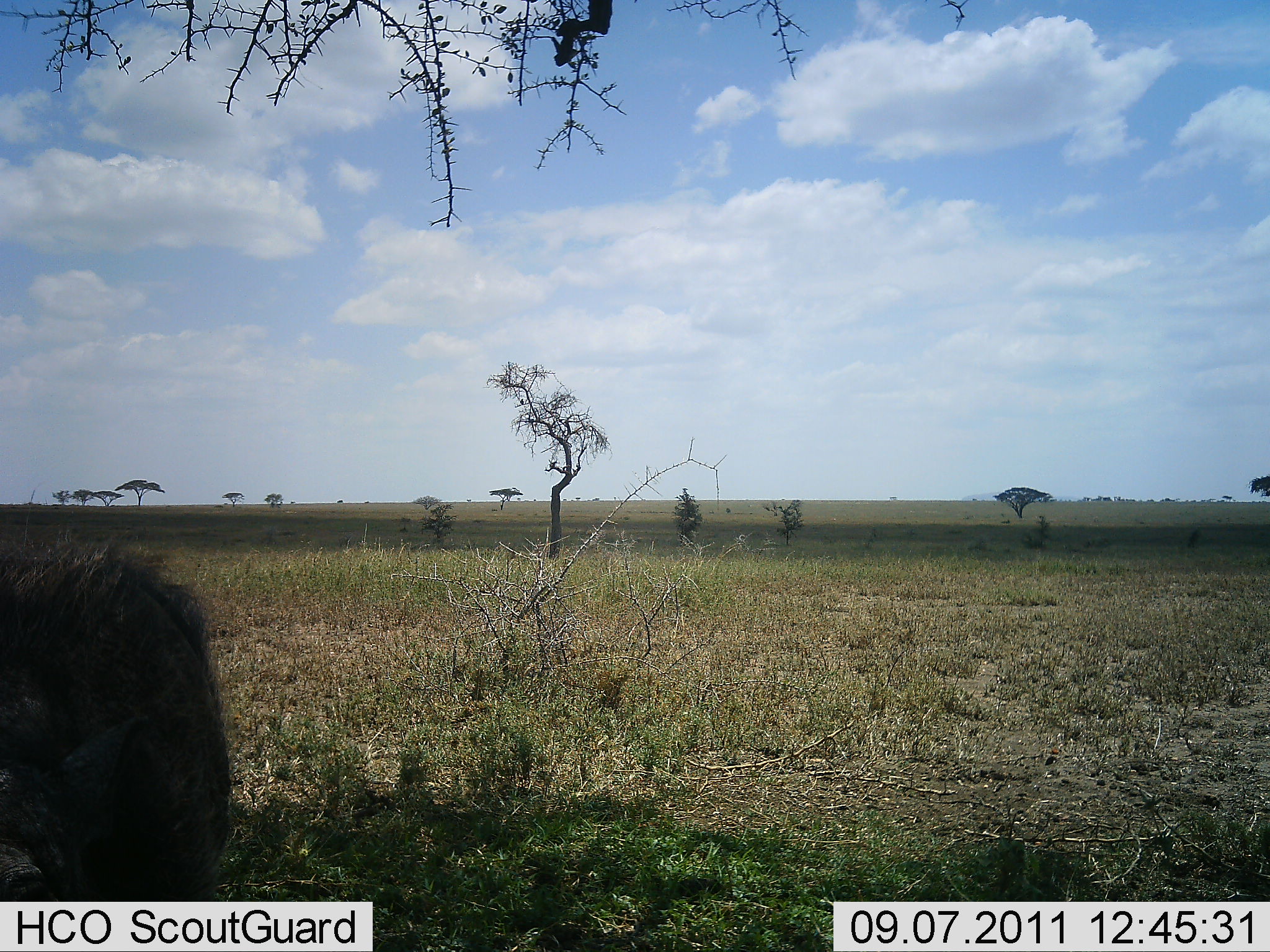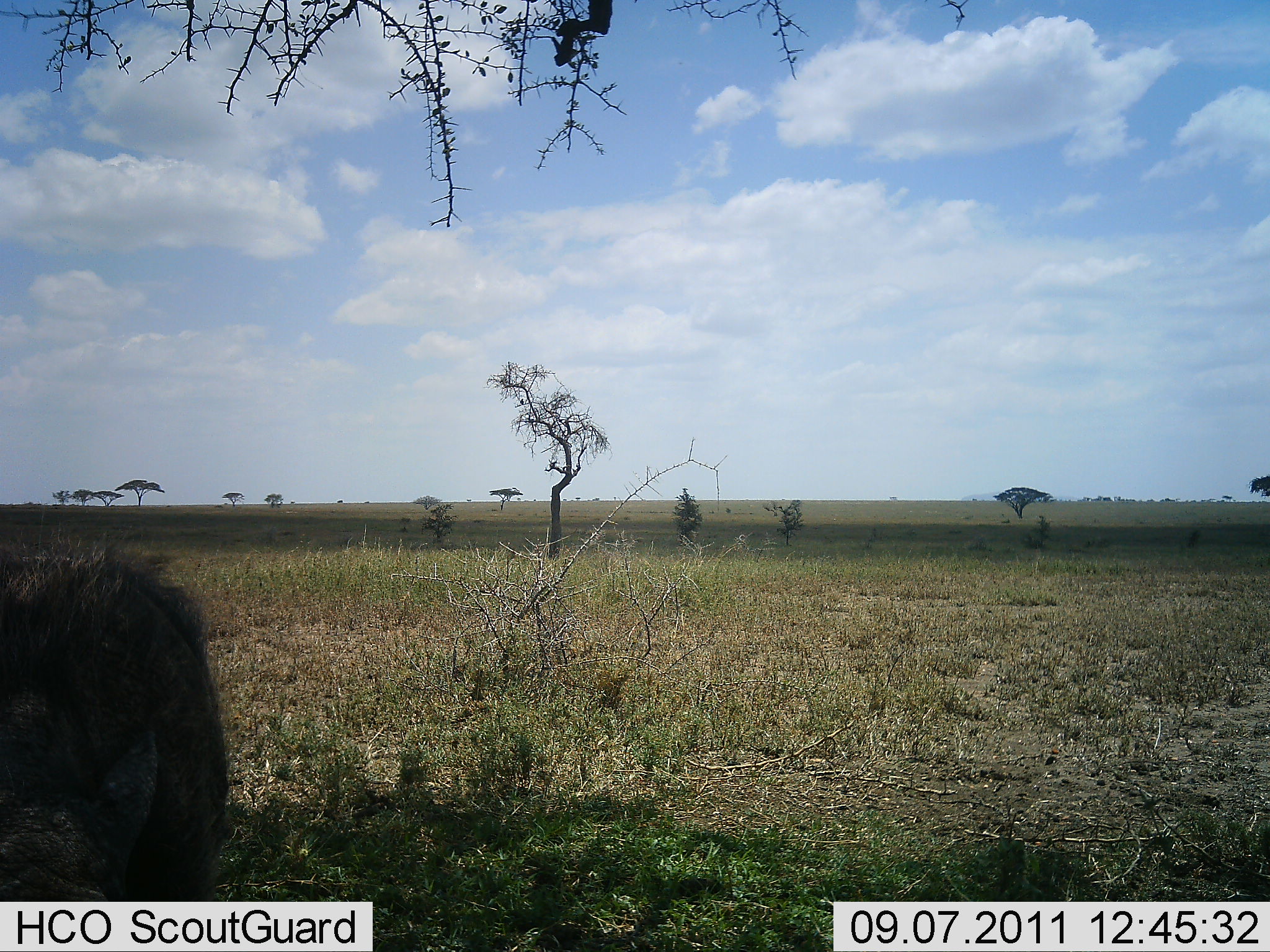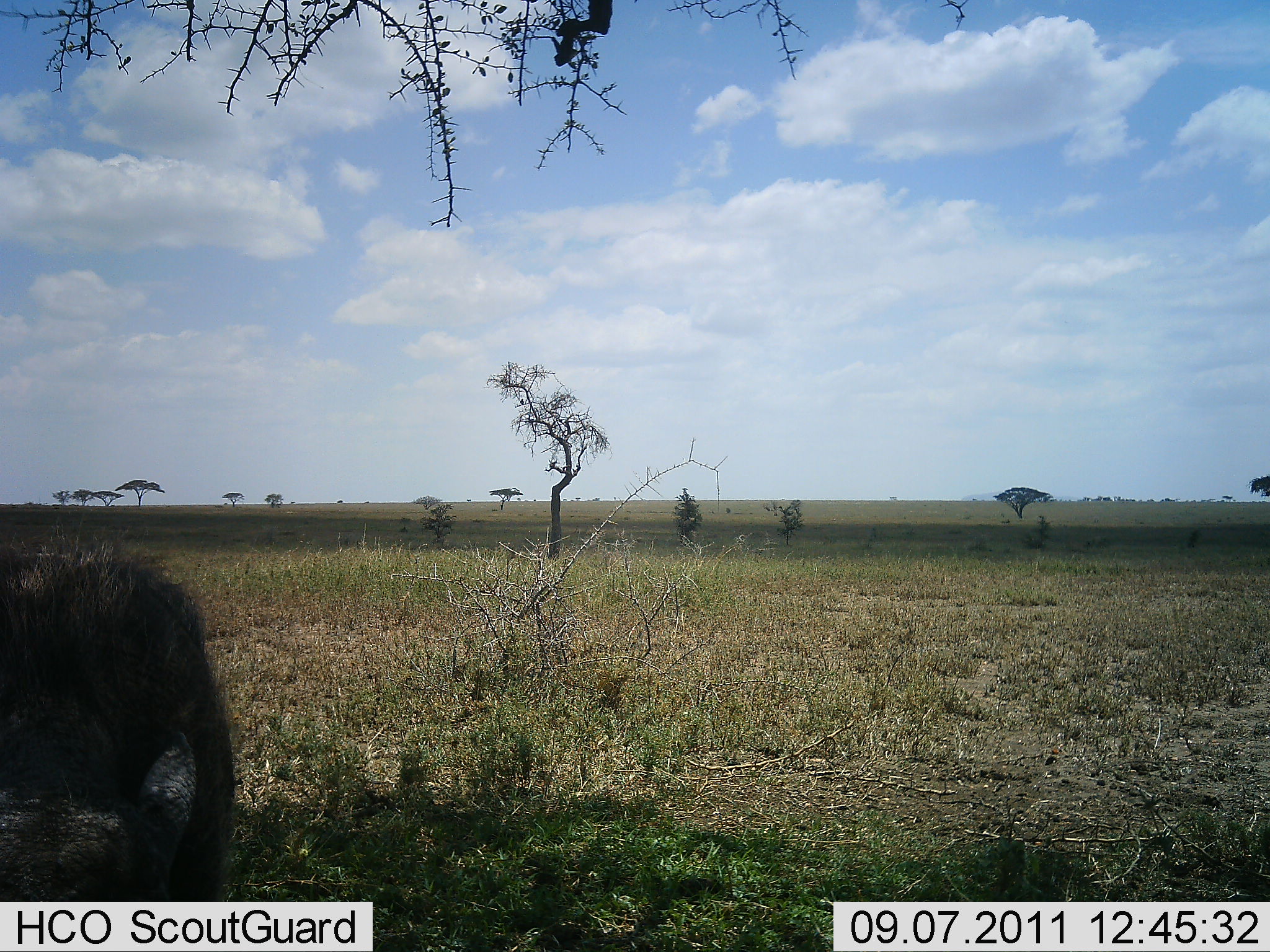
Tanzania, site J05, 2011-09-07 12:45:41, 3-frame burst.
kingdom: Animalia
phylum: Chordata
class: Mammalia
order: Artiodactyla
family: Suidae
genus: Phacochoerus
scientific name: Phacochoerus africanus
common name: warthog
Warthog (Phacochoerus africanus), count 1. Behavior (volunteer vote fractions): standing 70%, resting 0%, moving 0%, interacting 0%. Young present (vote fraction): 0%. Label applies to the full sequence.